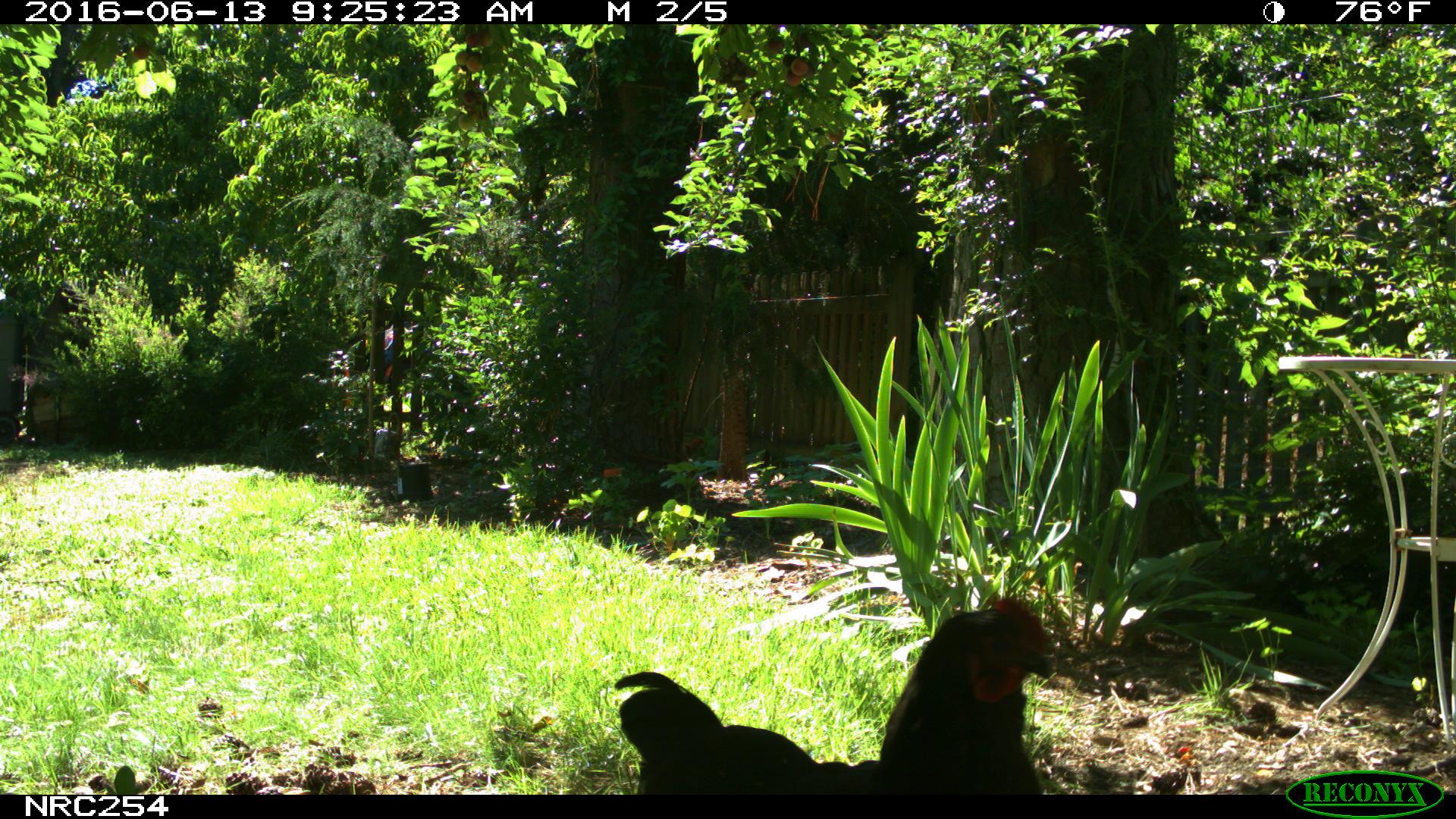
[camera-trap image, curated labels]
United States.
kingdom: Animalia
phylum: Chordata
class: Aves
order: Galliformes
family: Phasianidae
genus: Gallus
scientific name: Gallus gallus domesticus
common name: domestic chicken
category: Chicken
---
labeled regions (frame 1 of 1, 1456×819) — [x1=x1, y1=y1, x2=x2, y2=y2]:
Chicken: [x1=608, y1=591, x2=1077, y2=798]